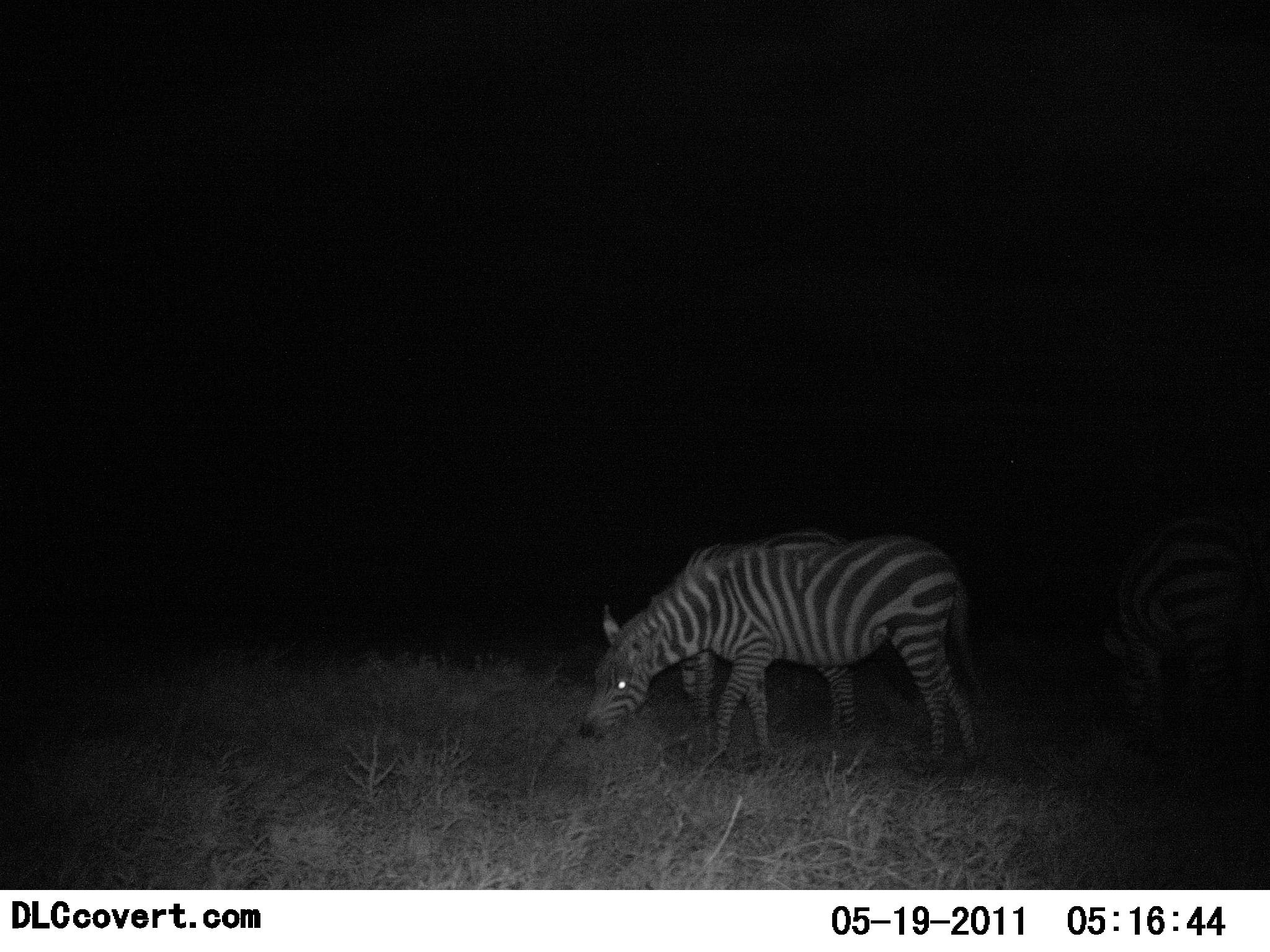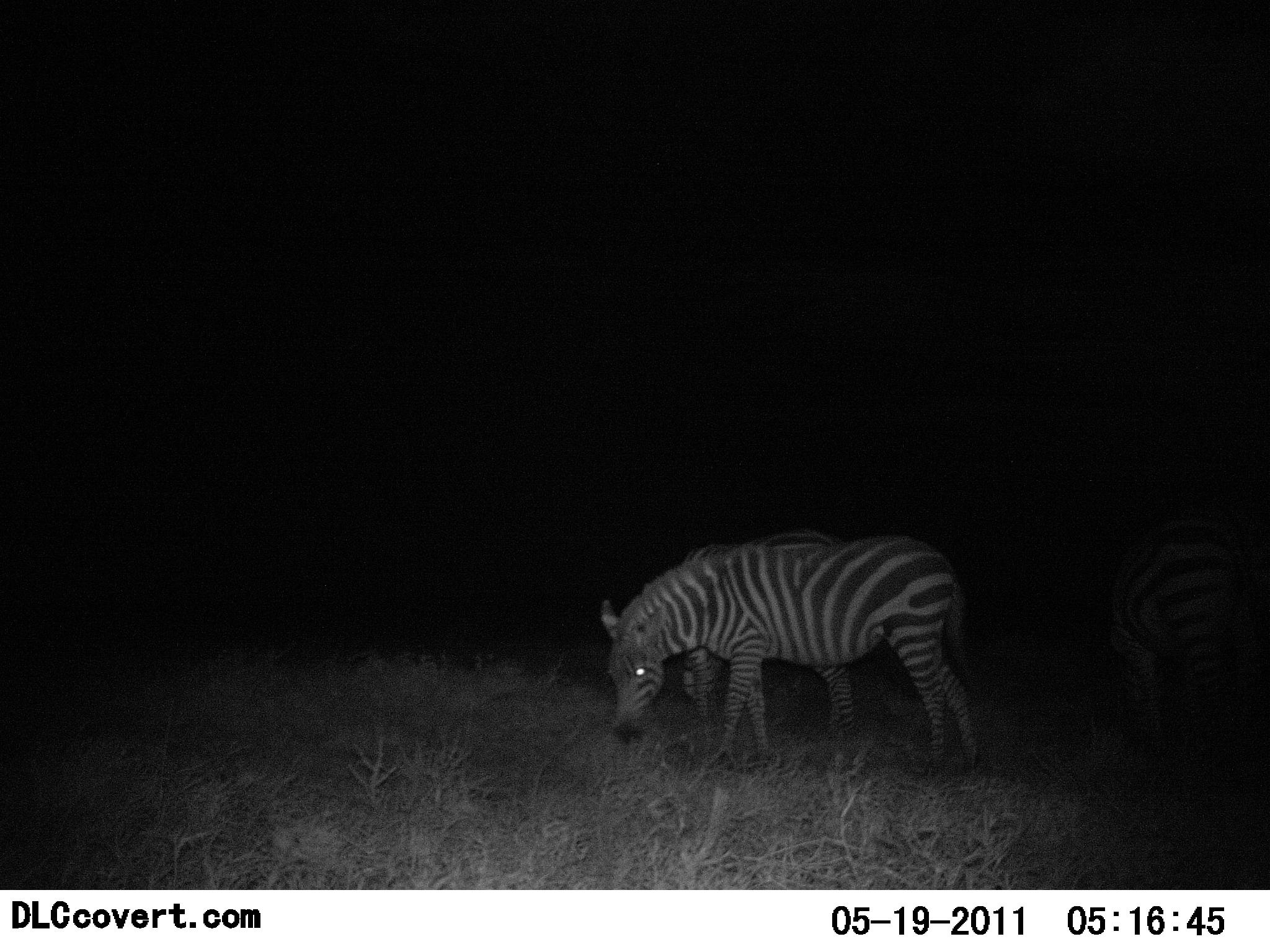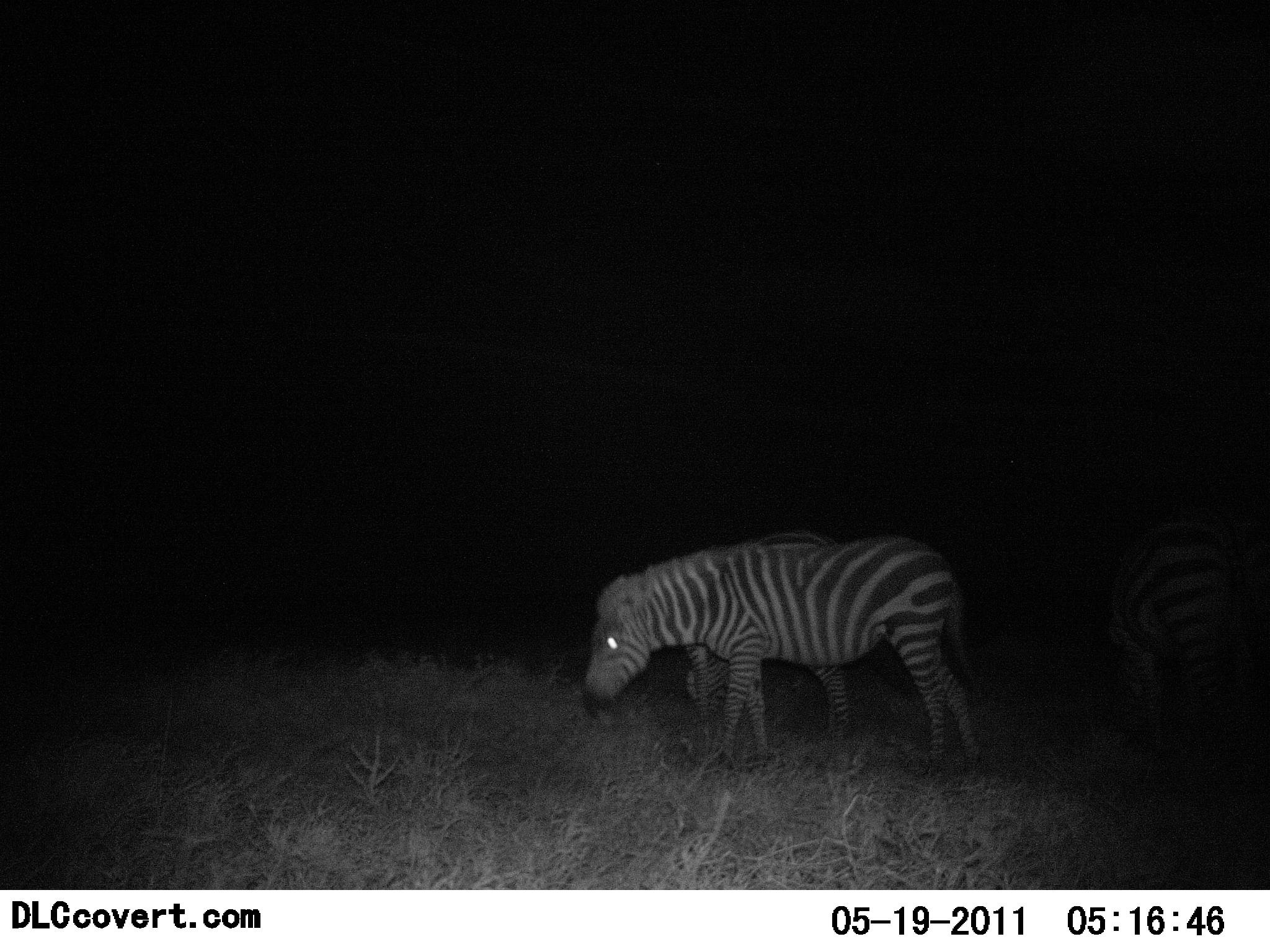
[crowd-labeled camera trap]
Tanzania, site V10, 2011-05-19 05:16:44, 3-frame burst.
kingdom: Animalia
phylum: Chordata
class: Mammalia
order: Perissodactyla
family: Equidae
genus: Equus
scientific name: Equus quagga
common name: plains zebra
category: zebra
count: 3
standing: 12%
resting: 0%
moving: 0%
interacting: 0%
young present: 0%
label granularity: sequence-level